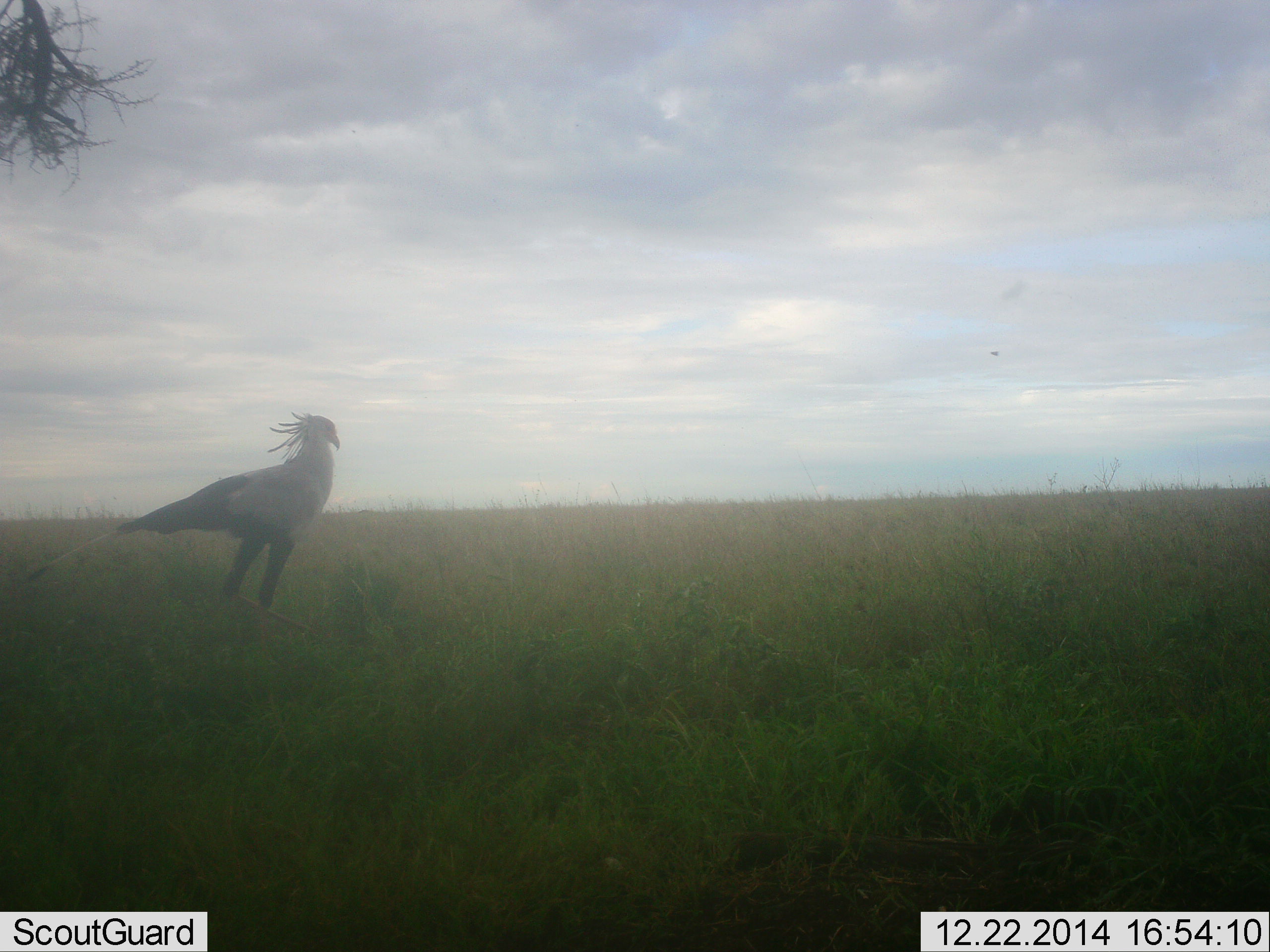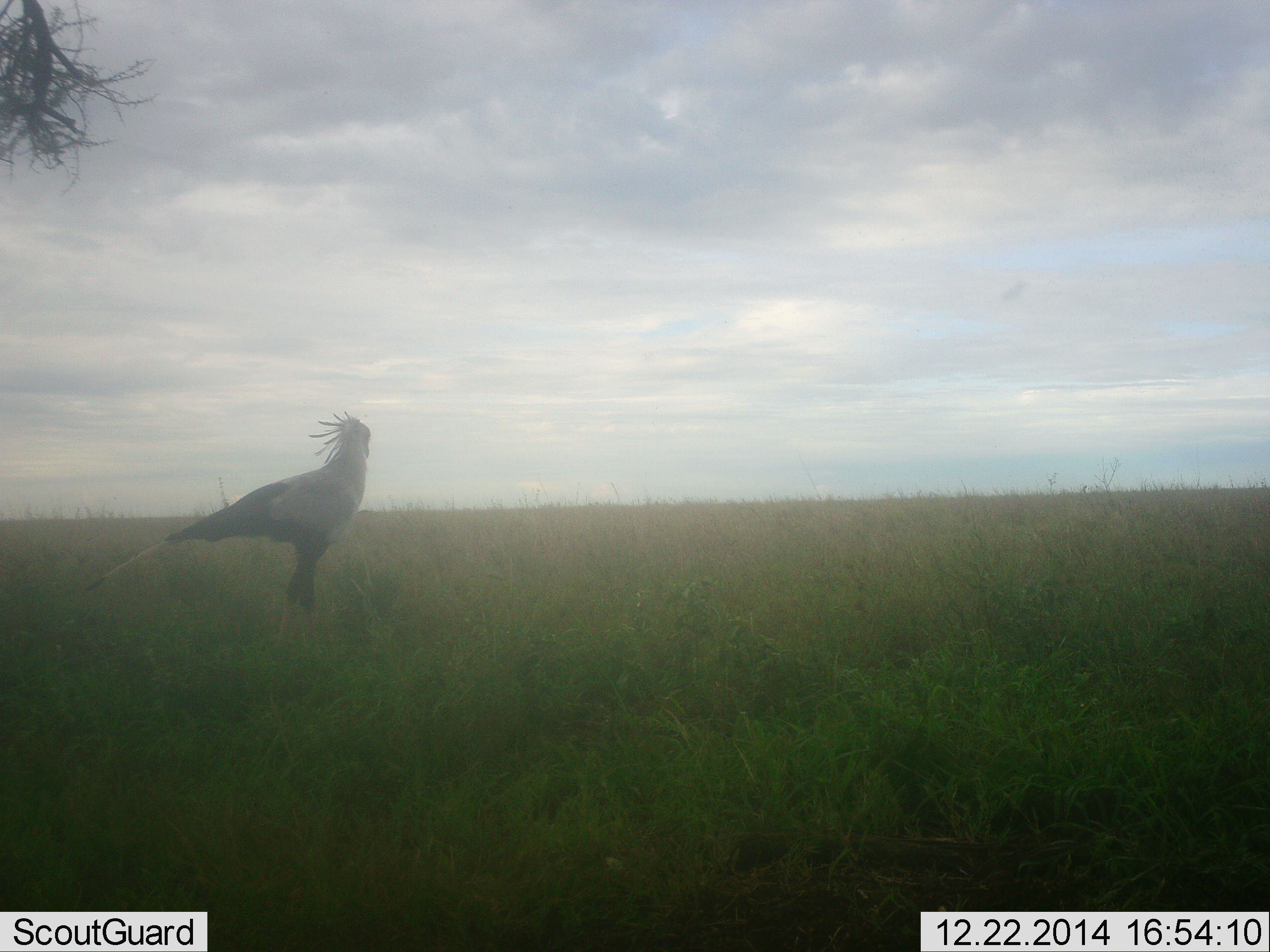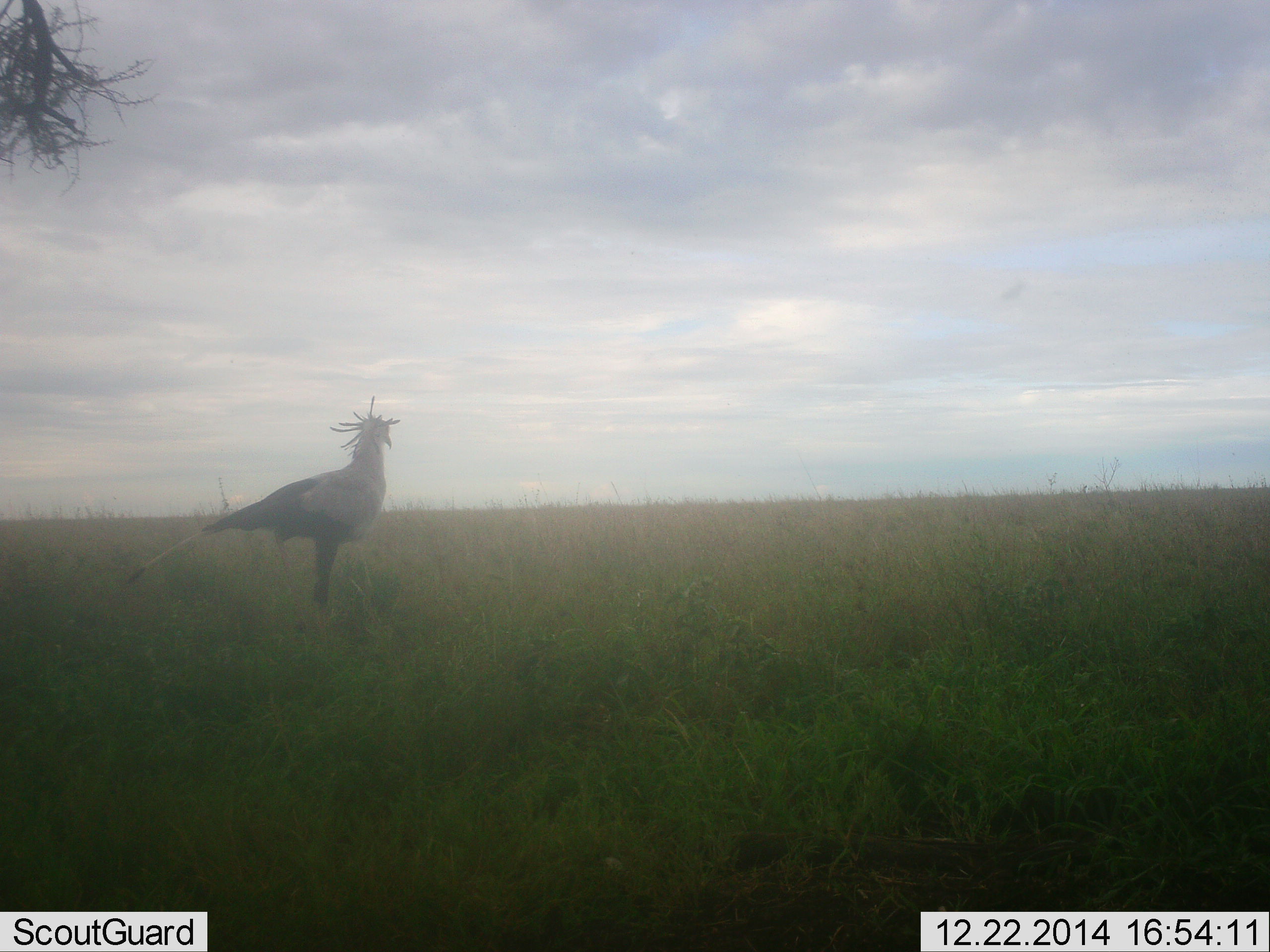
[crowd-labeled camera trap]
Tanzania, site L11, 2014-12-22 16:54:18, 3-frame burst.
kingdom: Animalia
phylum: Chordata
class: Aves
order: Accipitriformes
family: Sagittariidae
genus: Sagittarius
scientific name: Sagittarius serpentarius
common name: secretary bird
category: secretarybird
Secretarybird (secretary bird) (Sagittarius serpentarius), count 1. Behavior (volunteer vote fractions): standing 36%, resting 0%, moving 73%, interacting 0%. Young present (vote fraction): 0%. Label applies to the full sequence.